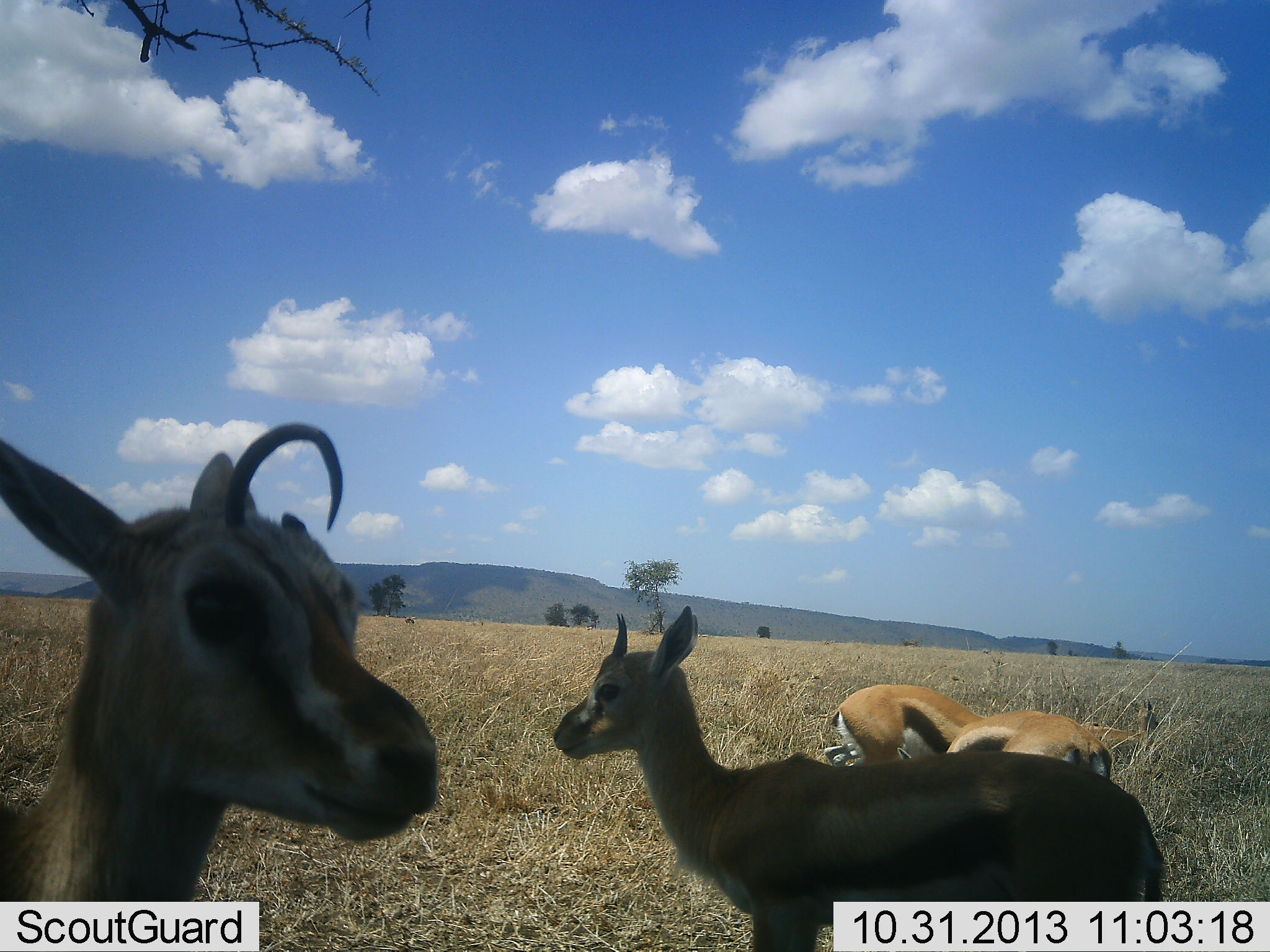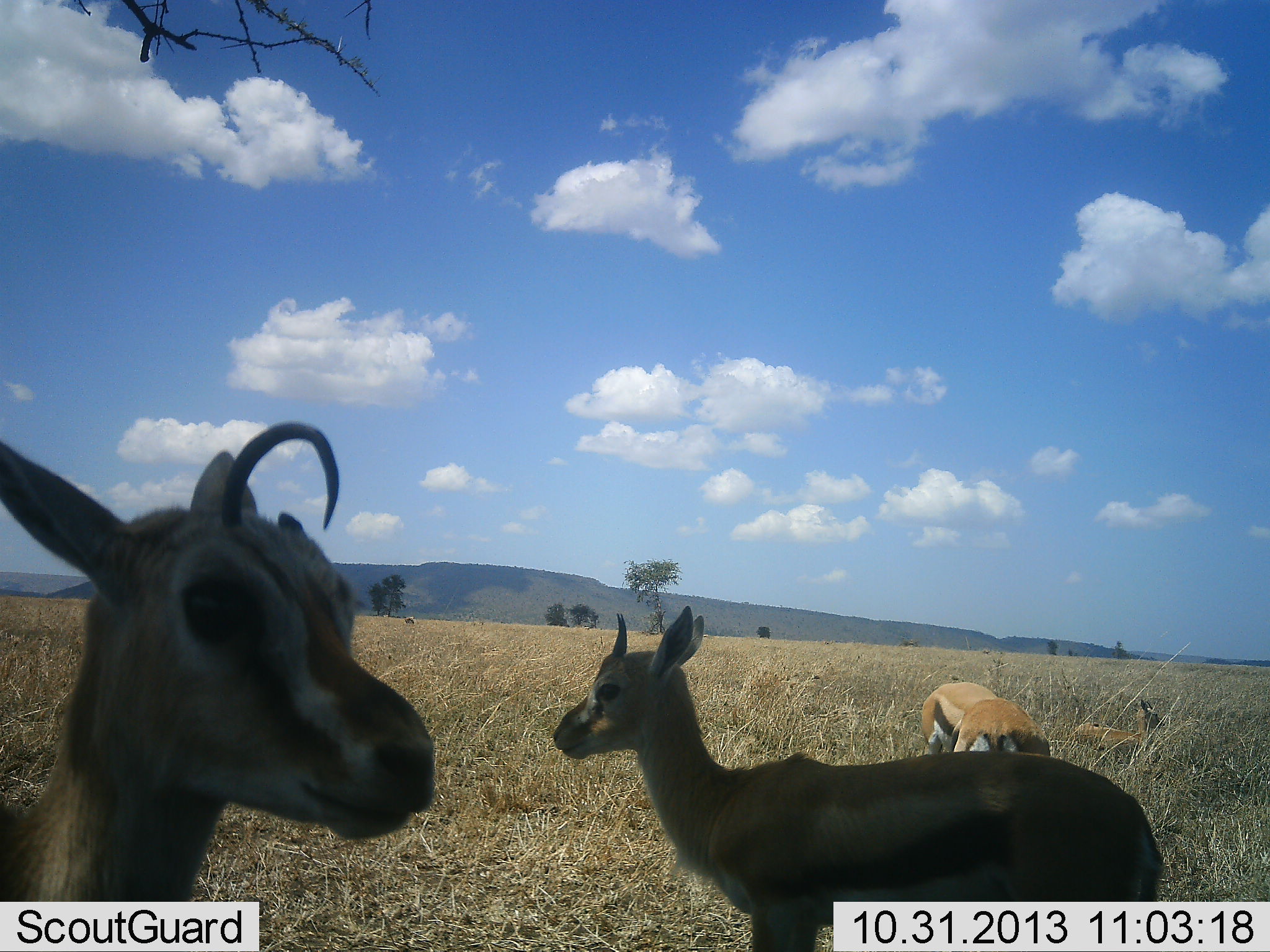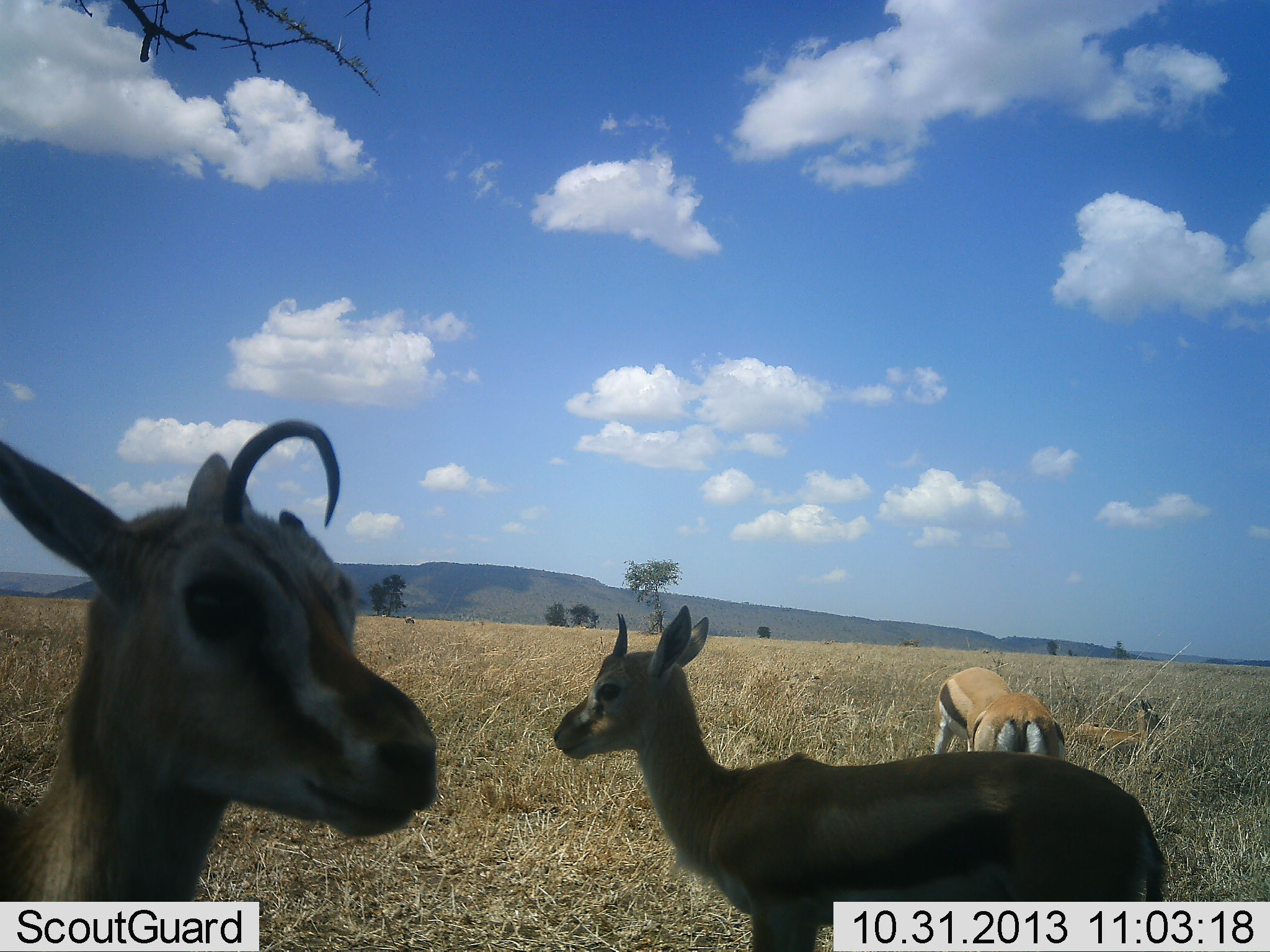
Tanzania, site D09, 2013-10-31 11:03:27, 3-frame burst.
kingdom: Animalia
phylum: Chordata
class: Mammalia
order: Artiodactyla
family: Bovidae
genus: Eudorcas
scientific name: Eudorcas thomsonii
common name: thomson's gazelle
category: gazellethomsons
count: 5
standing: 90%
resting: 30%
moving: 10%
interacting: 40%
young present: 0%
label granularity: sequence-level